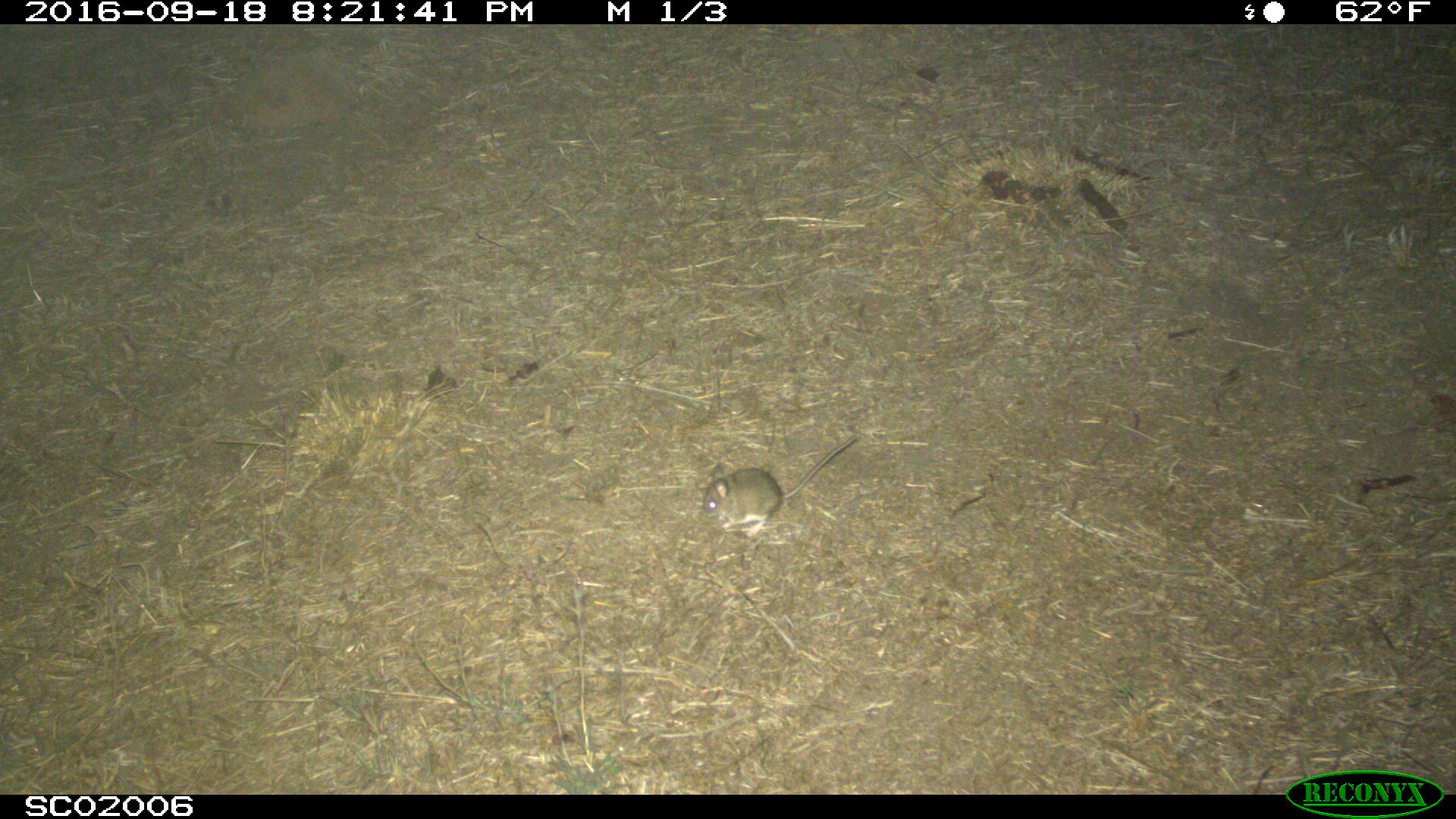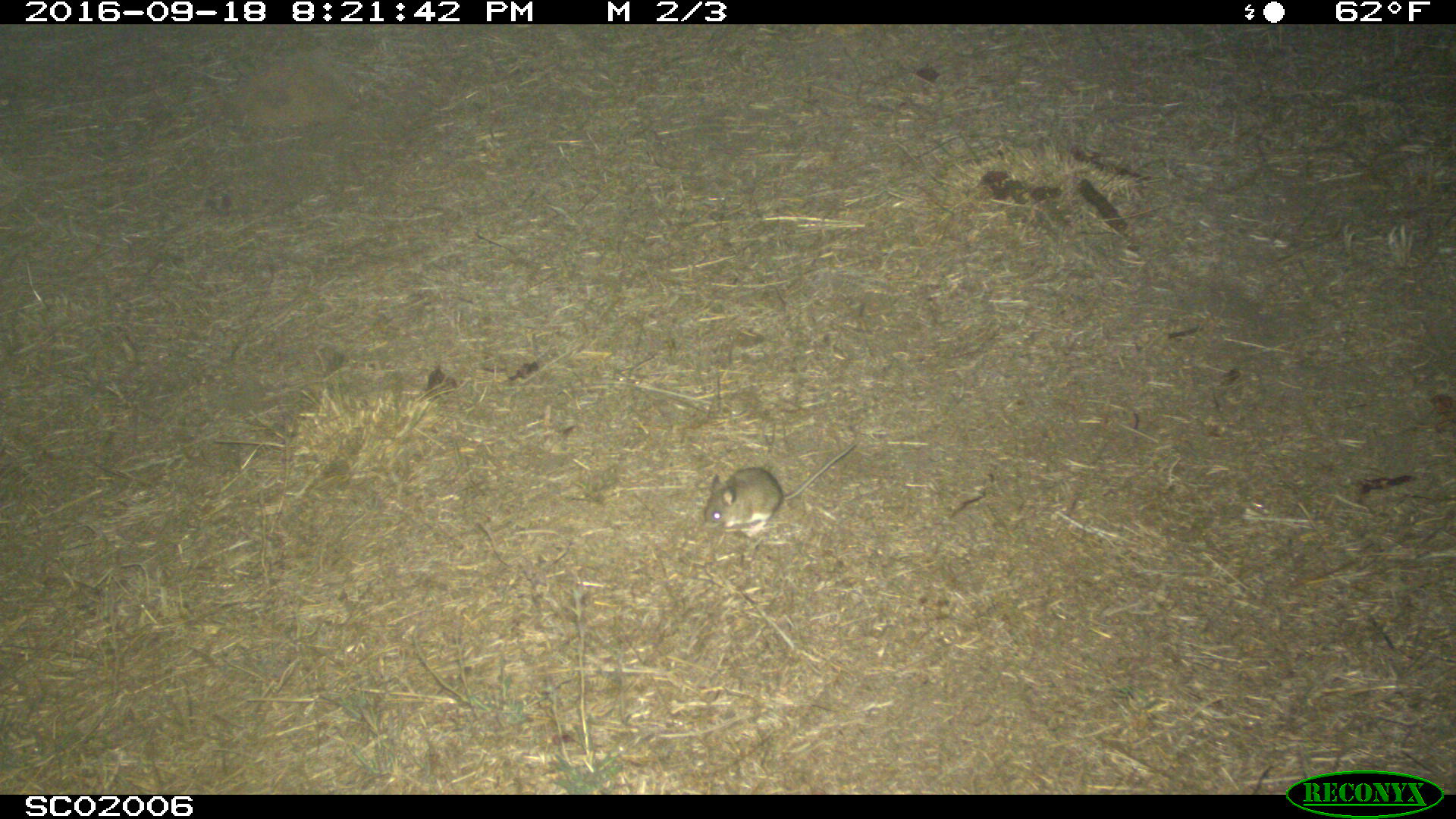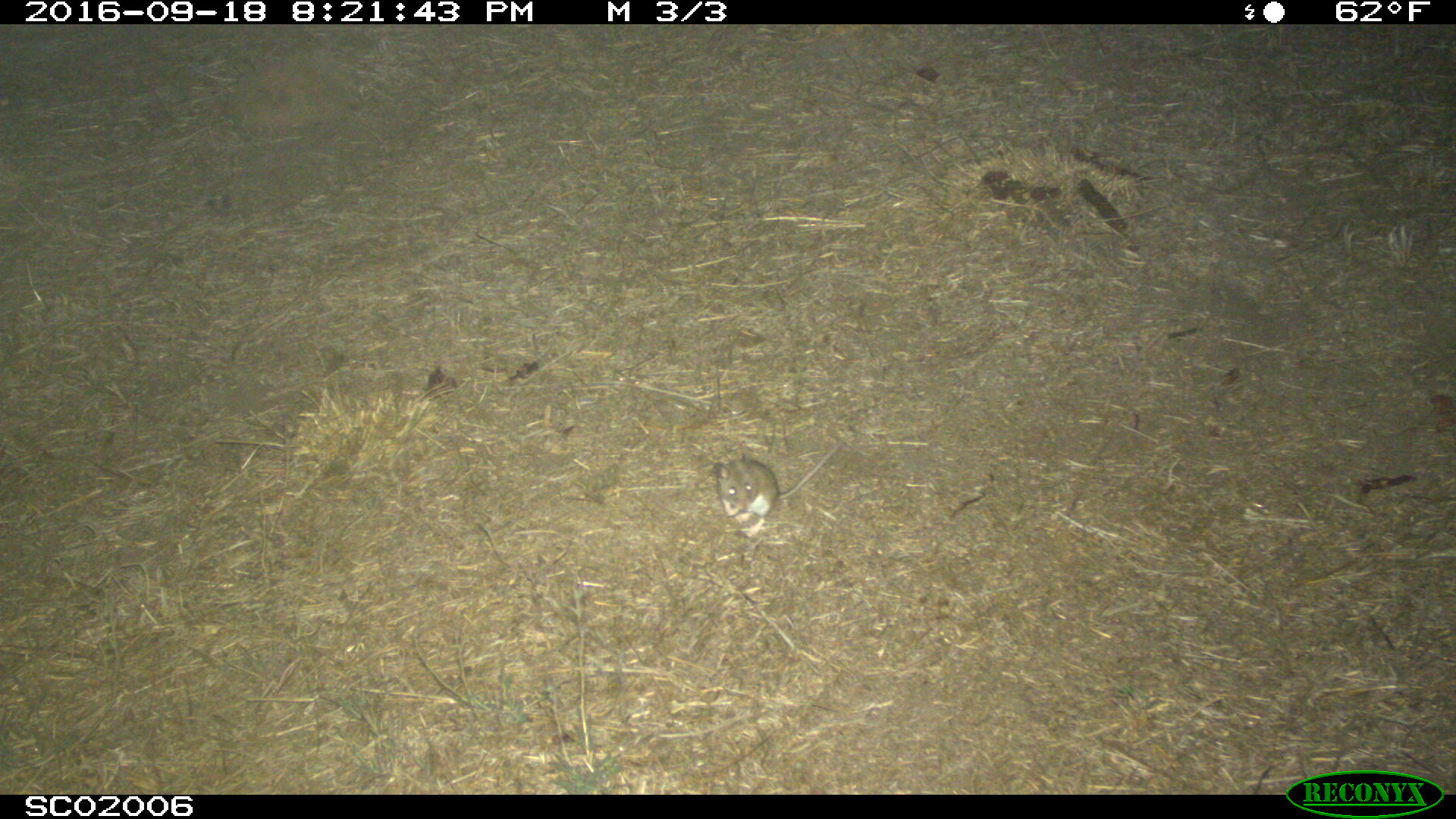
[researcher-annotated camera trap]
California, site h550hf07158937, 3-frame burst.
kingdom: Animalia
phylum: Chordata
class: Mammalia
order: Rodentia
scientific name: Rodentia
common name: rodent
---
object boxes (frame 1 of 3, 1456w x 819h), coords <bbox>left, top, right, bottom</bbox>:
rodent: <bbox>700, 435, 856, 538</bbox>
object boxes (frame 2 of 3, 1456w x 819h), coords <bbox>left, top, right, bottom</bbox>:
rodent: <bbox>701, 444, 855, 532</bbox>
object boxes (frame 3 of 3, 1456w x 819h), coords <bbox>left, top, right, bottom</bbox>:
rodent: <bbox>713, 435, 846, 538</bbox>